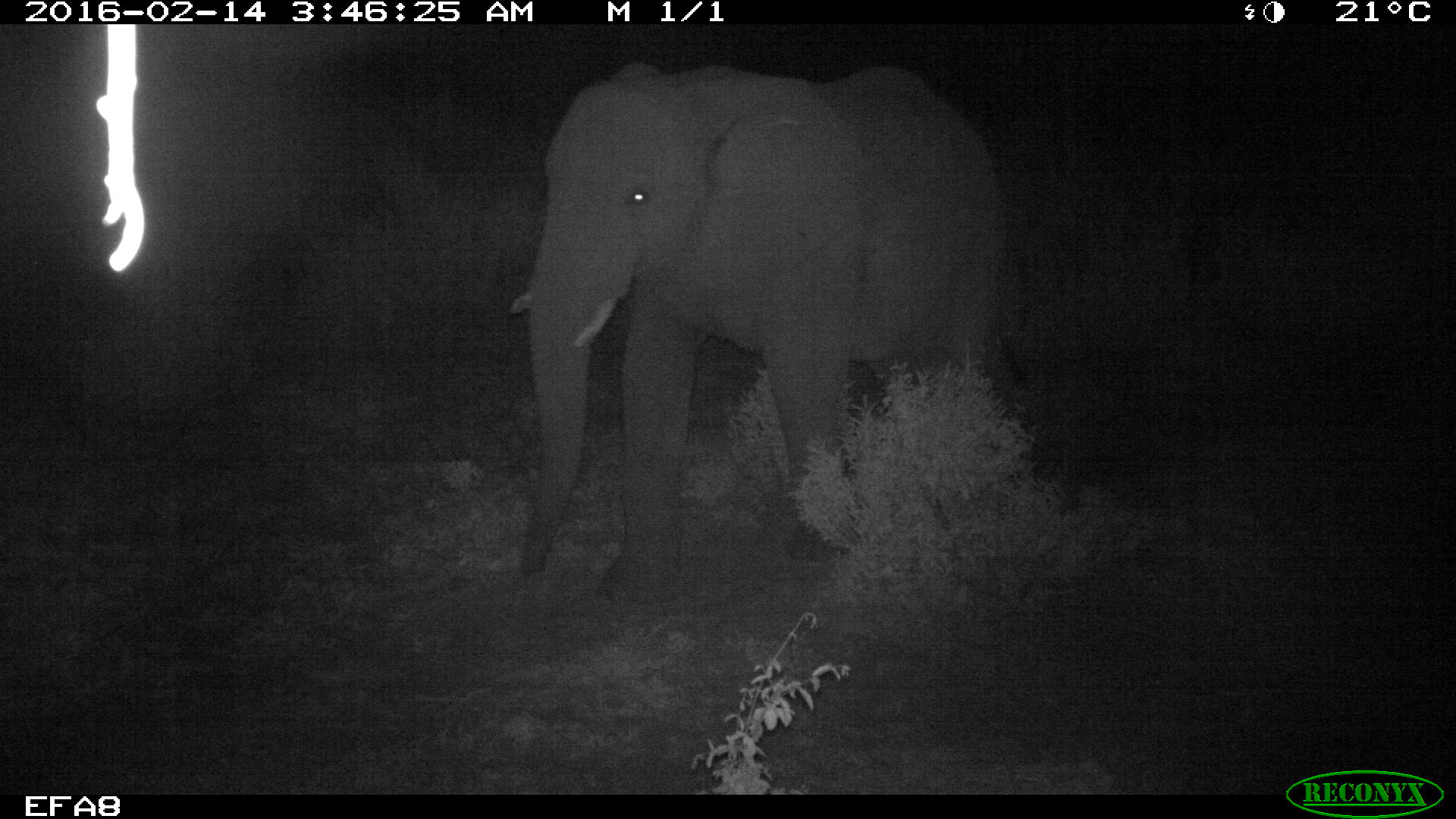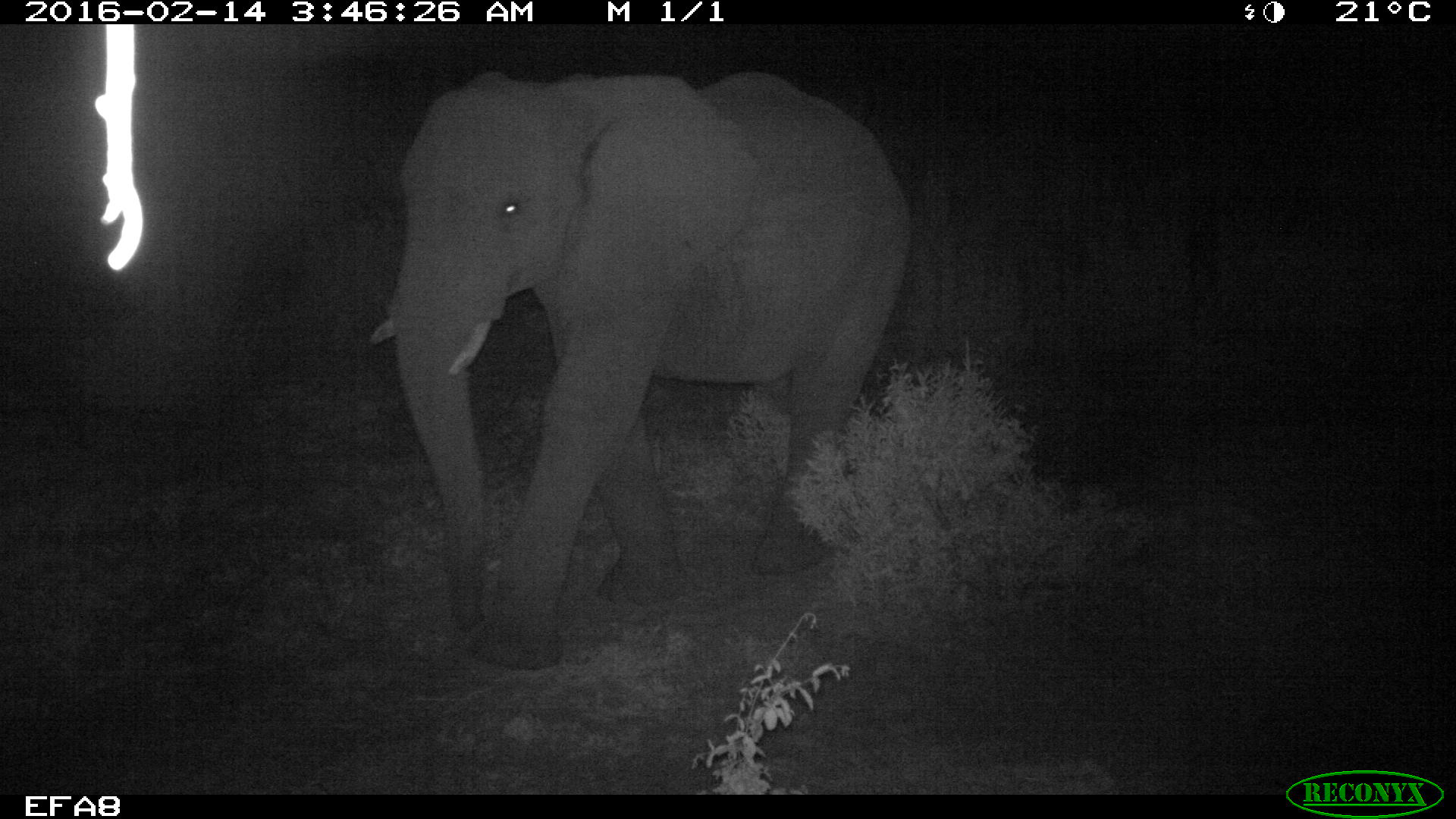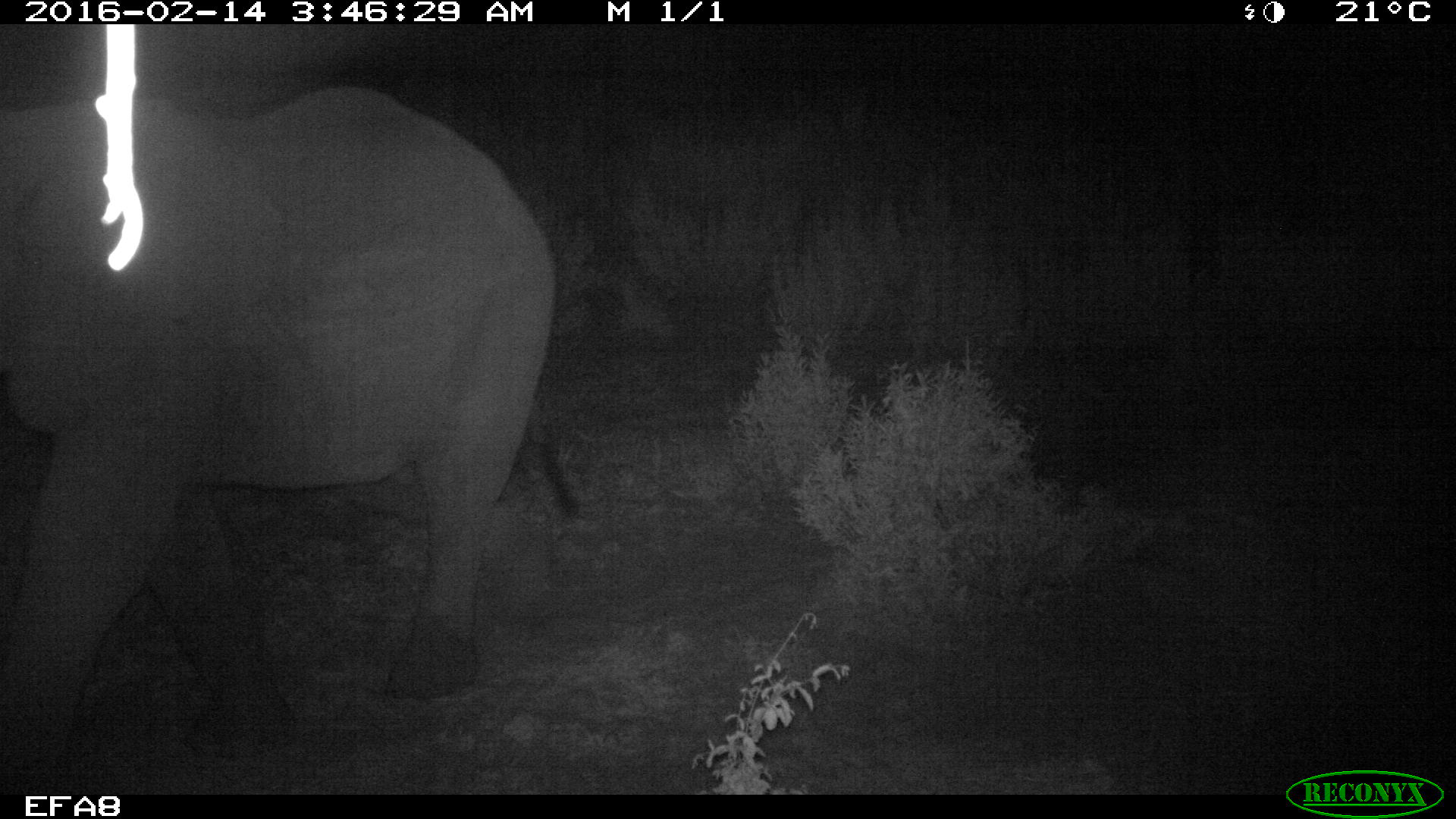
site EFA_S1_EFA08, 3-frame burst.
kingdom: Animalia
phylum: Chordata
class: Mammalia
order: Proboscidea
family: Elephantidae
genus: Loxodonta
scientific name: Loxodonta africana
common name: african bush elephant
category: elephant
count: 1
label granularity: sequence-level